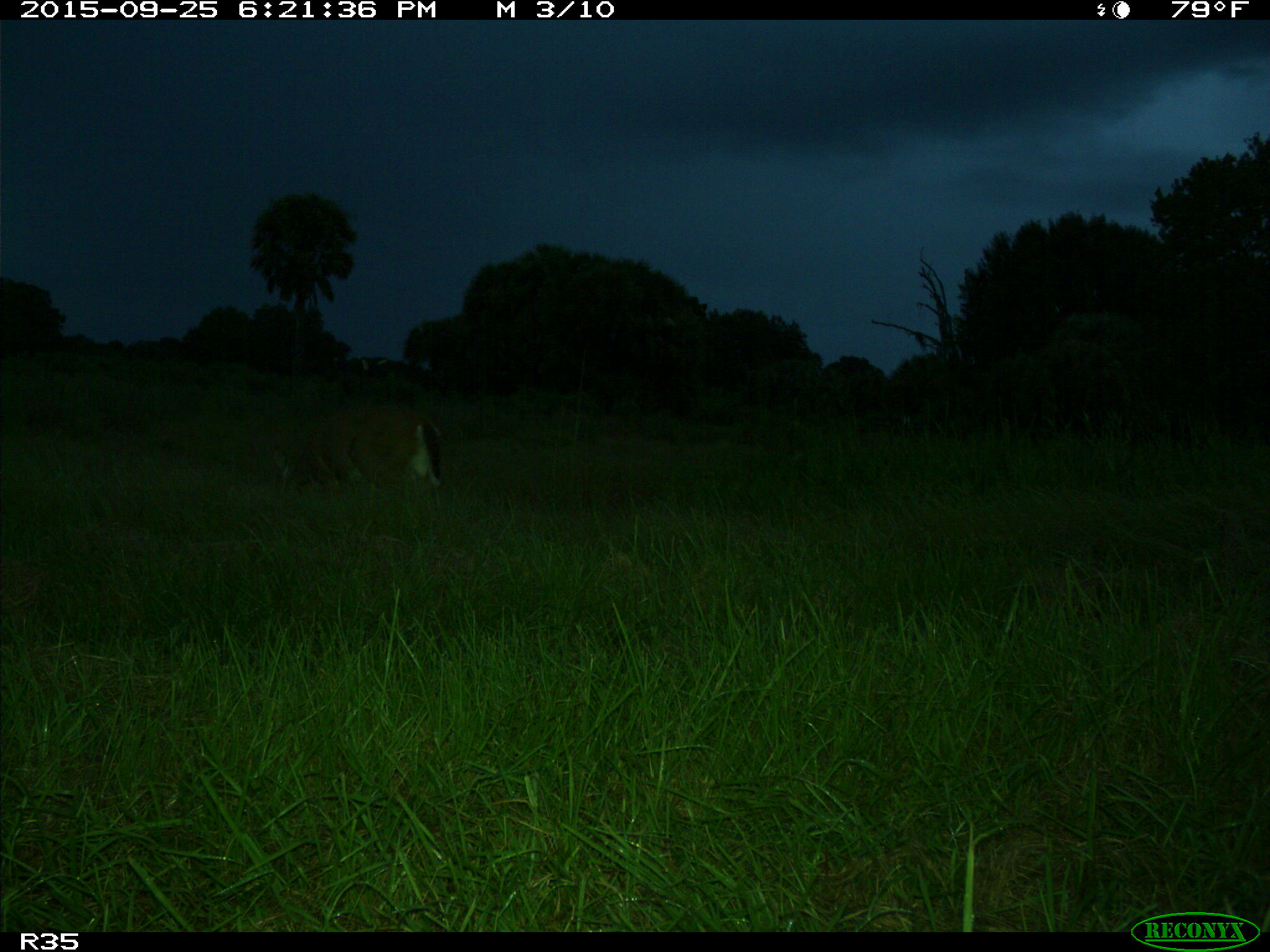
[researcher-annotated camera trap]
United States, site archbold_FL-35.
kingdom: Animalia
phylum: Chordata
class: Mammalia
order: Artiodactyla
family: Cervidae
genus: Odocoileus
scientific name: Odocoileus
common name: deer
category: unidentified deer